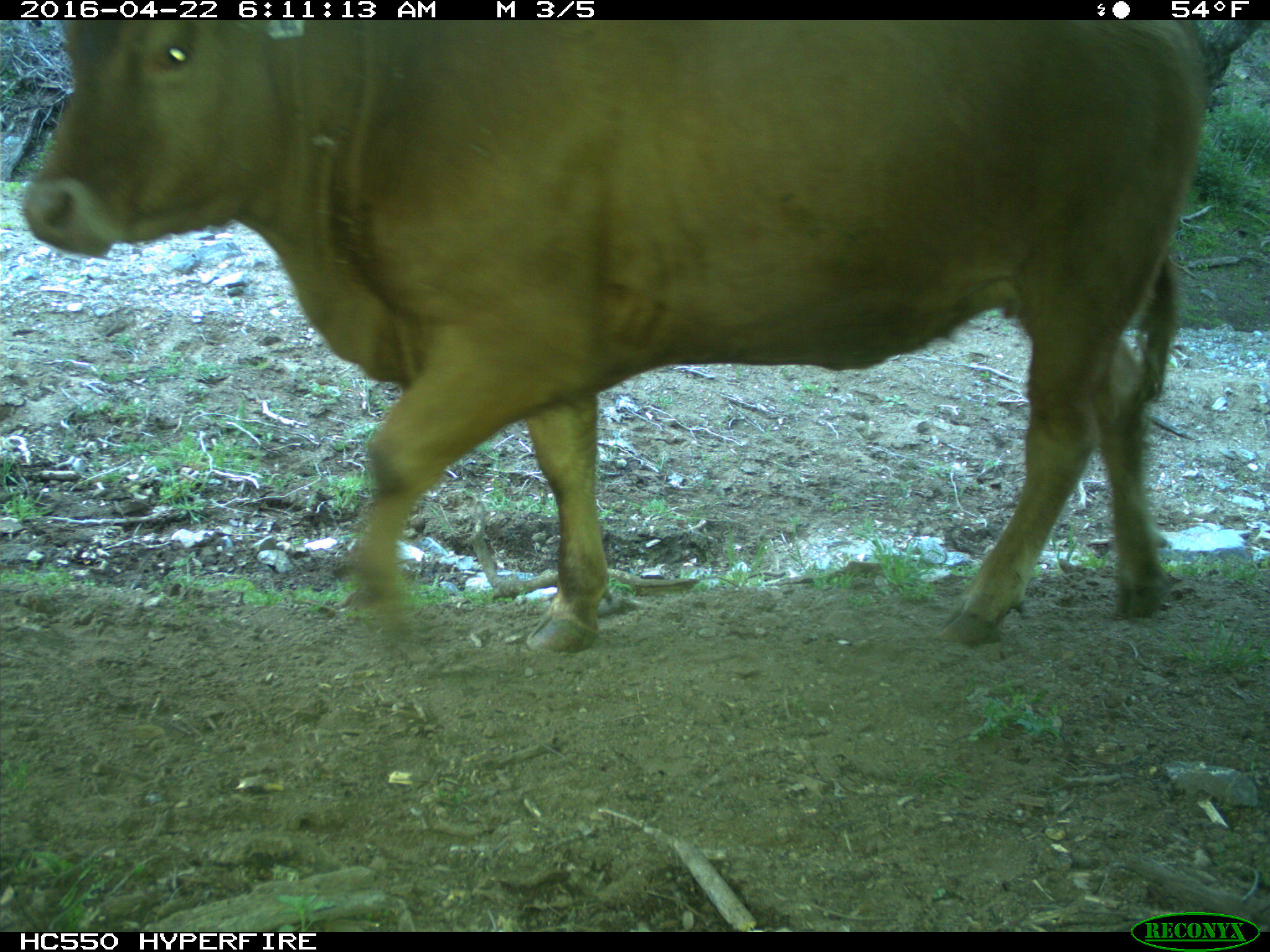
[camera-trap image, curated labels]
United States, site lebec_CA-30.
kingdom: Animalia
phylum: Chordata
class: Mammalia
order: Artiodactyla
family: Bovidae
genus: Bos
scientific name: Bos taurus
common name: domestic cow